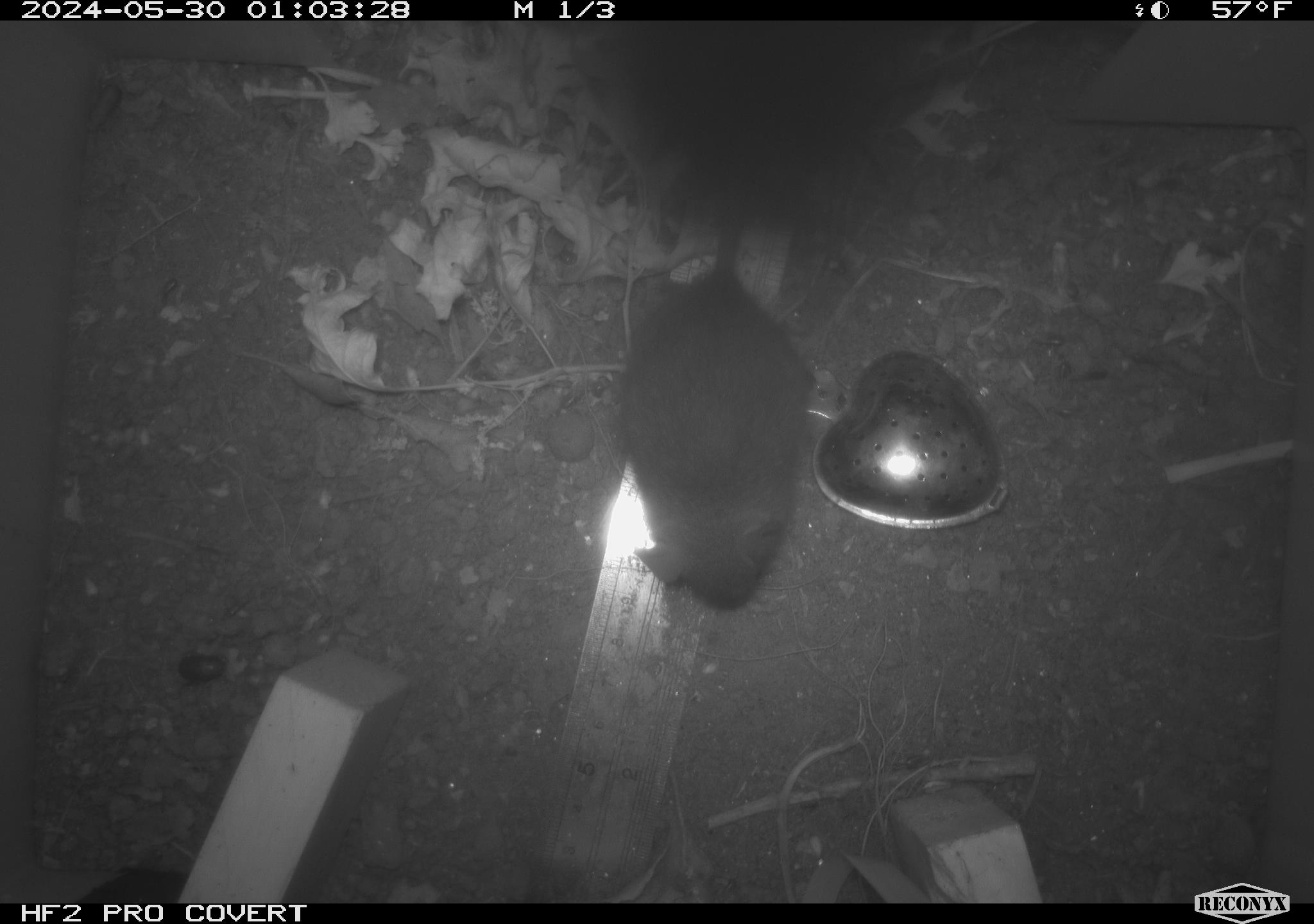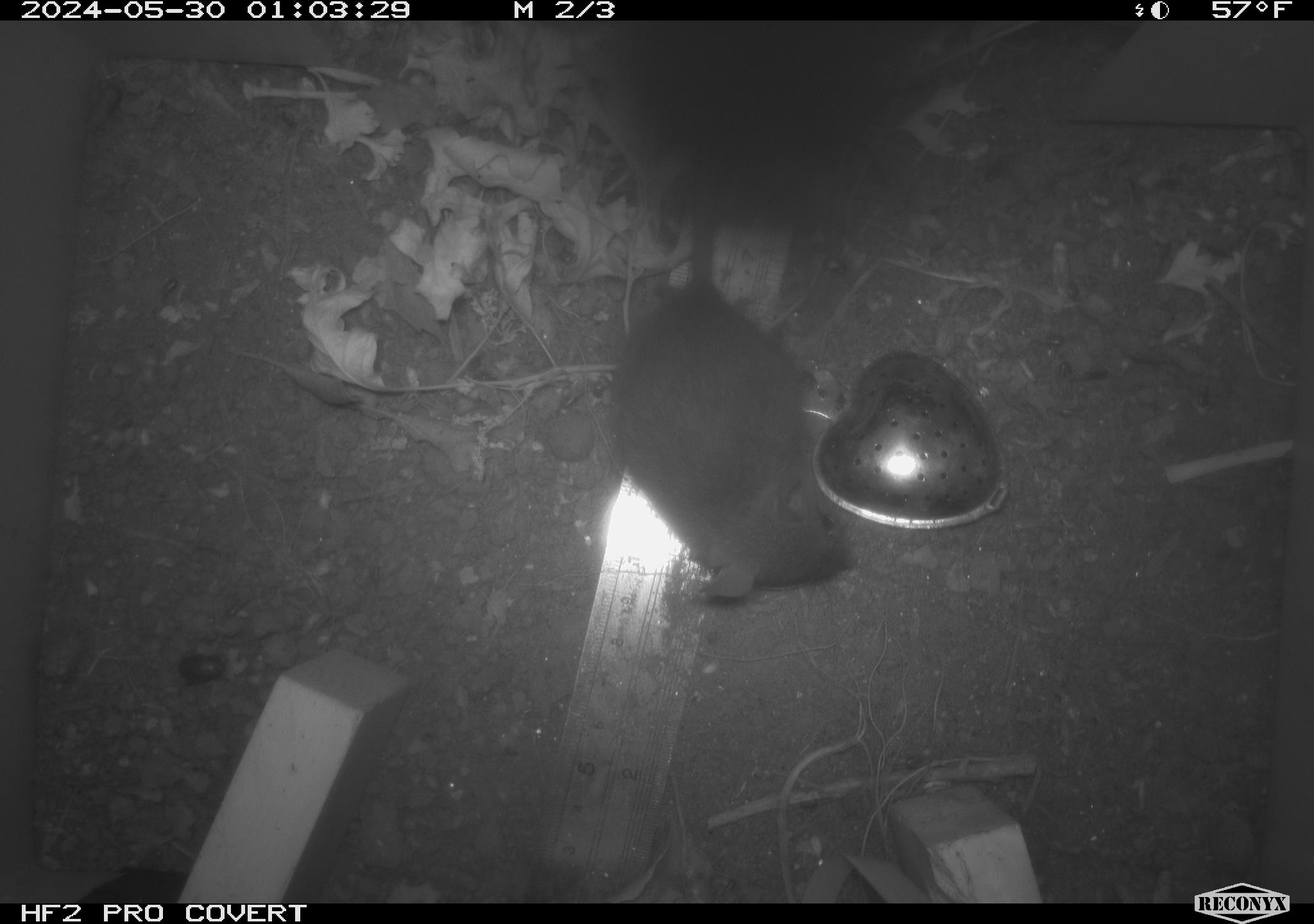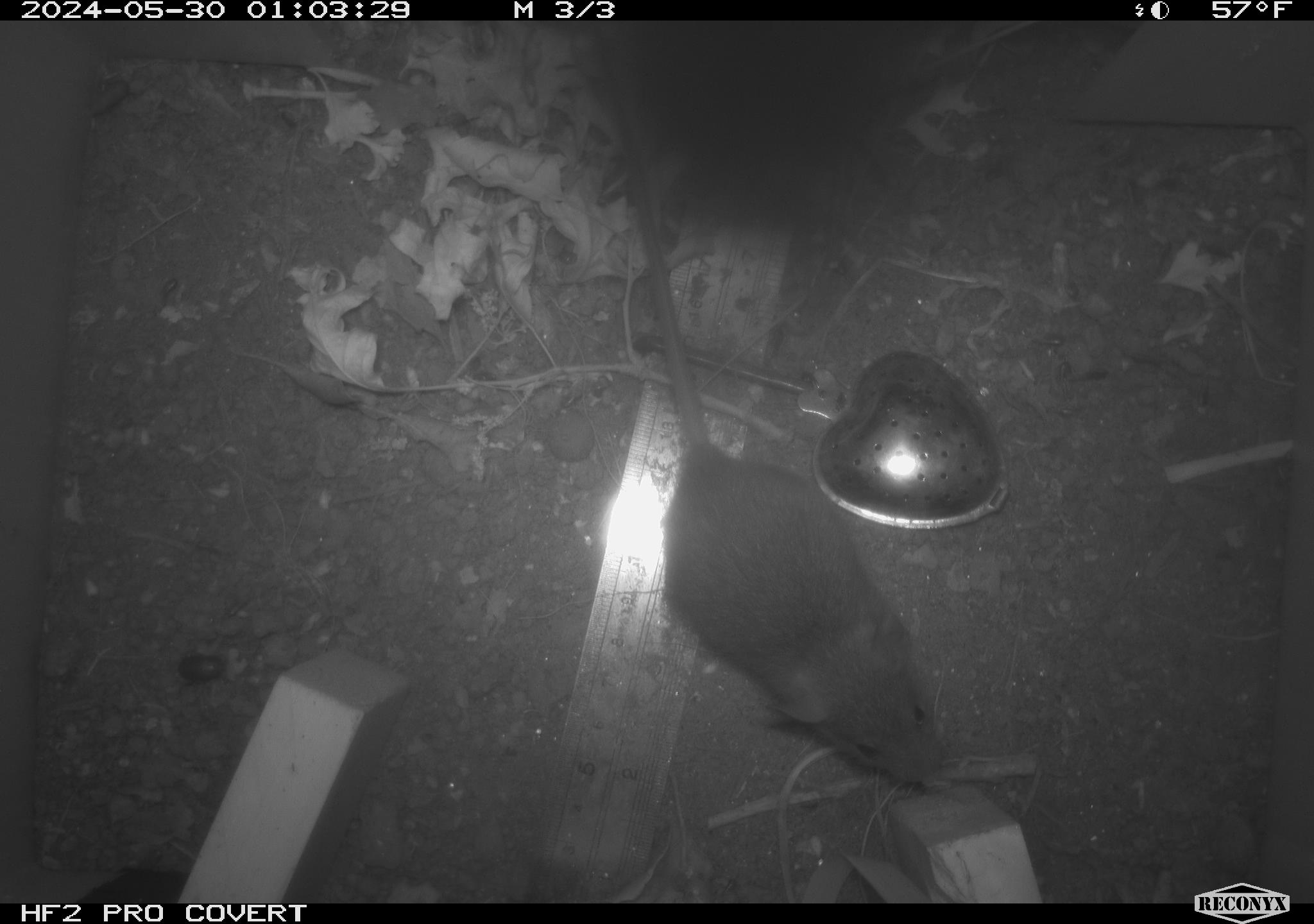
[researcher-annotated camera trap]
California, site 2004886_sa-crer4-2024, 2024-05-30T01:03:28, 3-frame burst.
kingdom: Animalia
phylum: Chordata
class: Mammalia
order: Rodentia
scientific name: Rodentia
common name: mouse species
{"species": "mouse species (Rodentia)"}